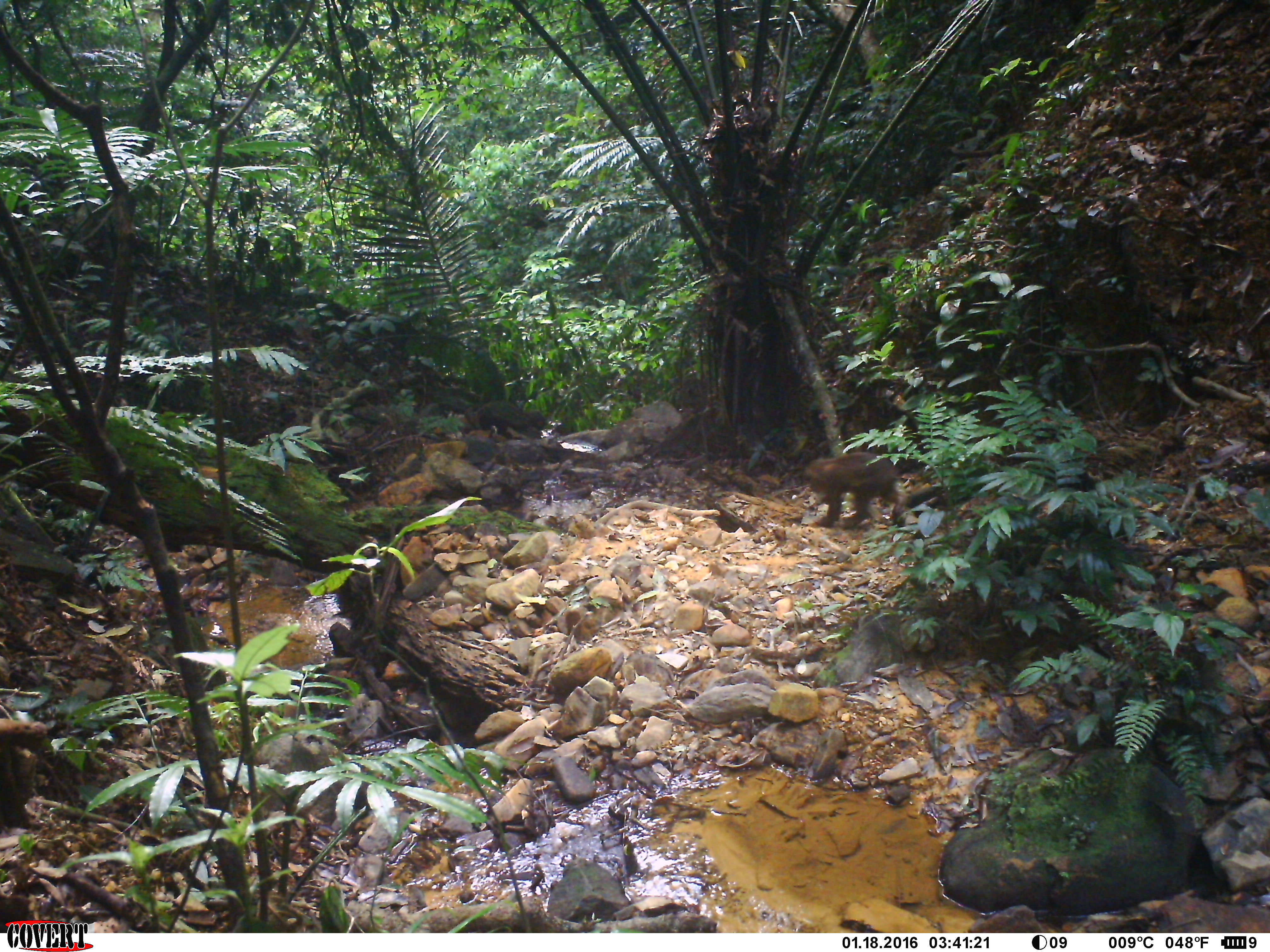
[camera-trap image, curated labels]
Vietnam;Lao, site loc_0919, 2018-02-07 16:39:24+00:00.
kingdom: Animalia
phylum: Chordata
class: Mammalia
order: Primates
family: Cercopithecidae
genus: Macaca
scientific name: Macaca arctoides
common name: stump-tailed macaque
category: stump tailed macaque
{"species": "stump tailed macaque (stump-tailed macaque) (Macaca arctoides)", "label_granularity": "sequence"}